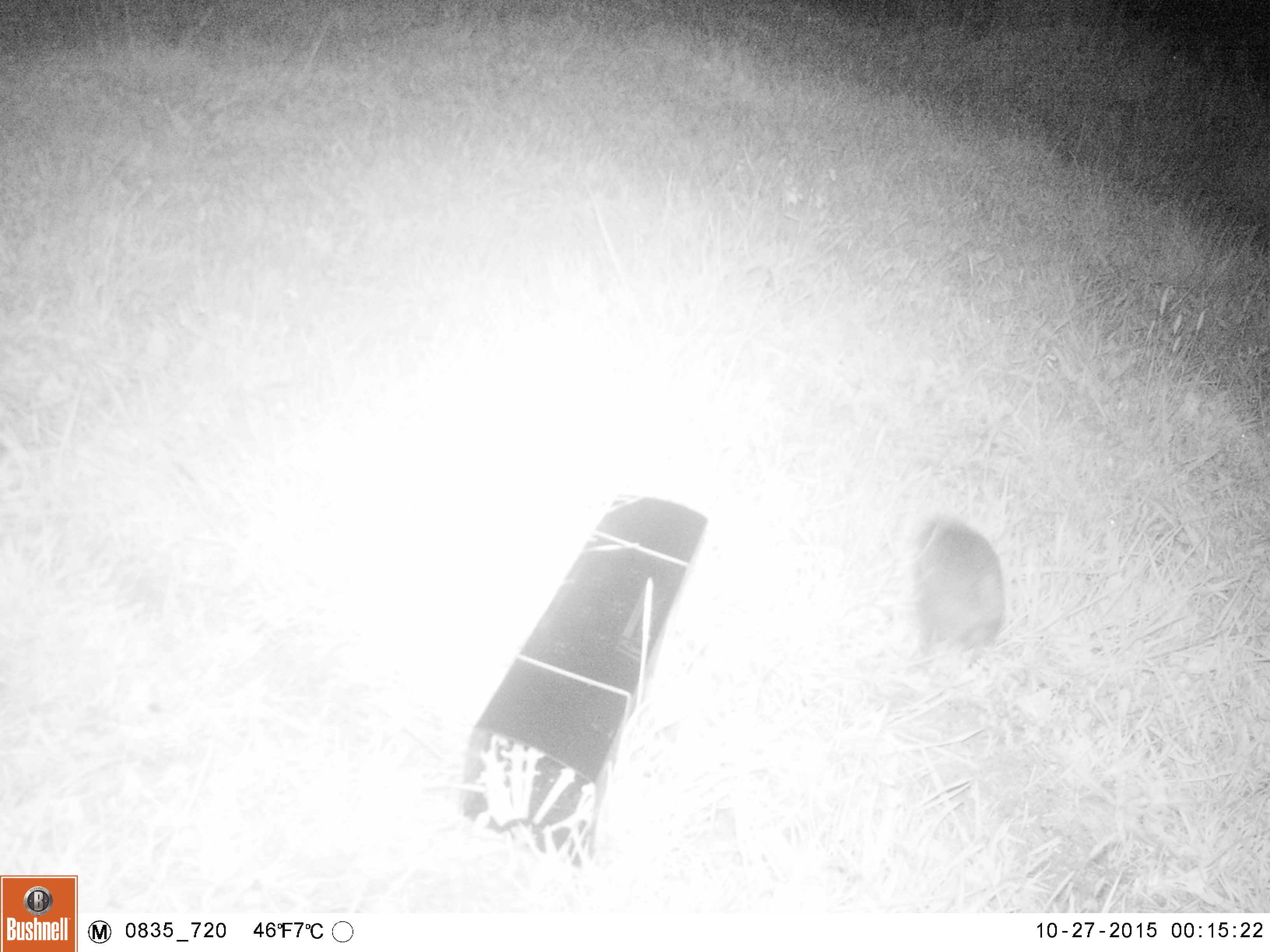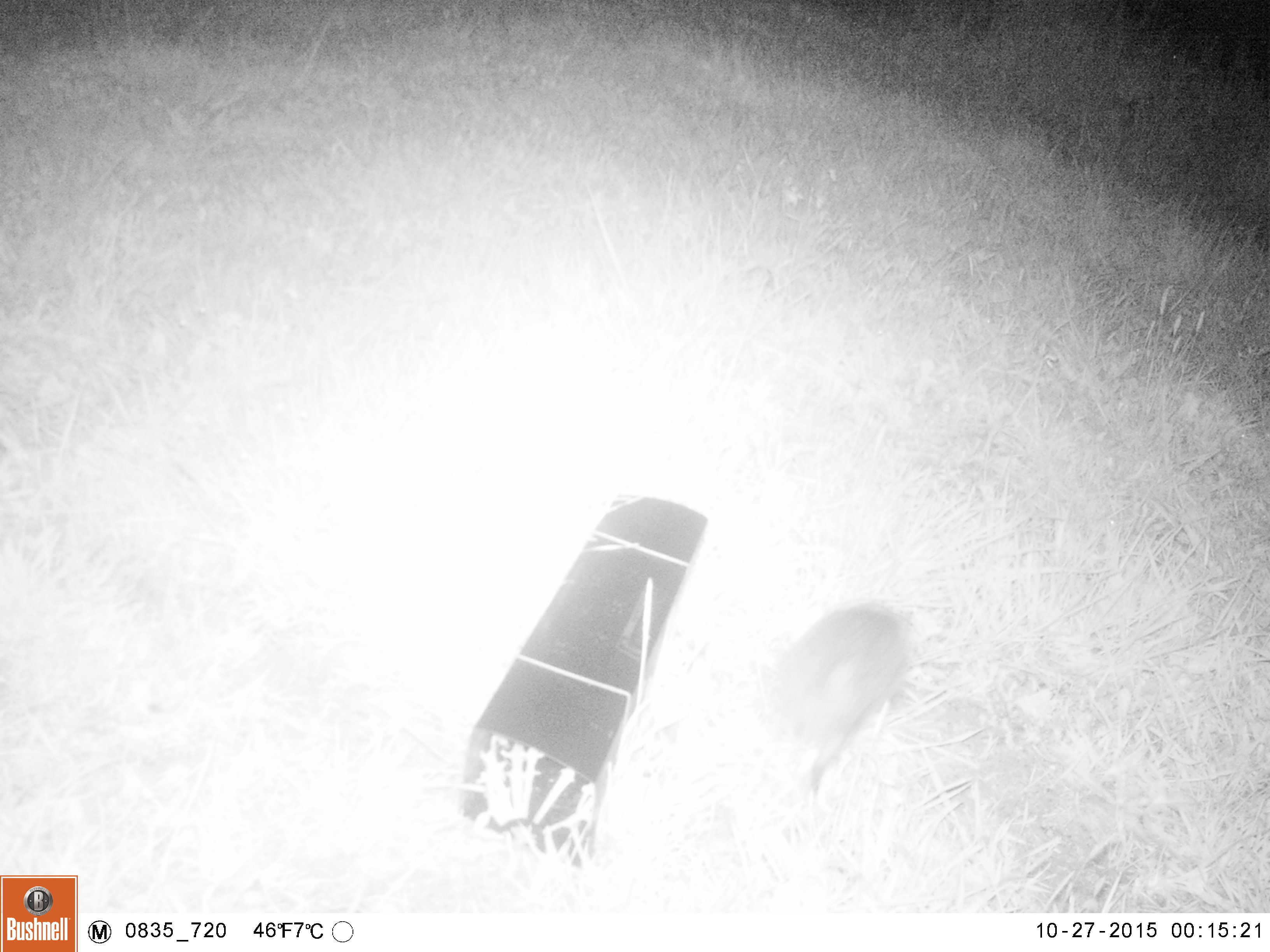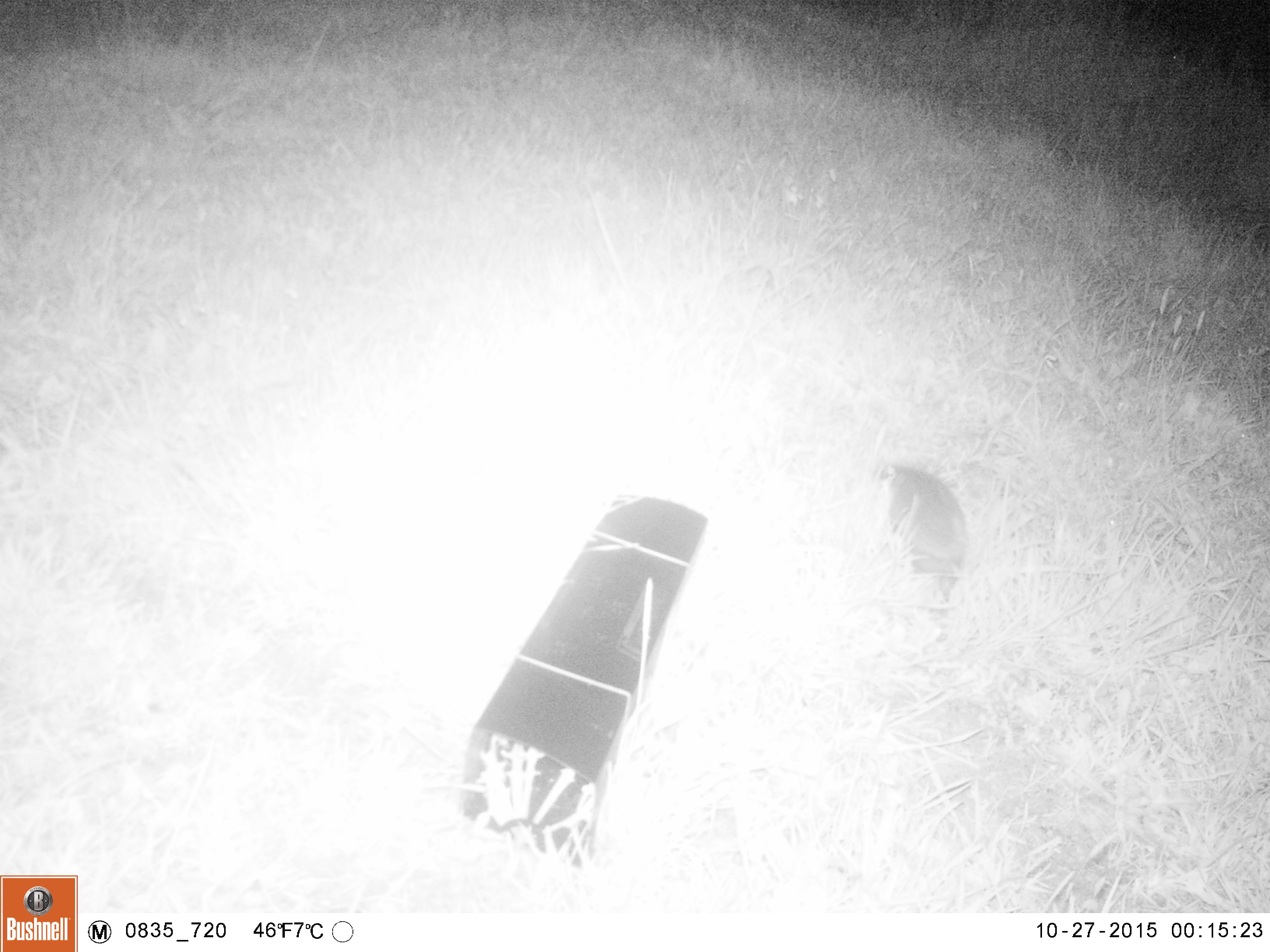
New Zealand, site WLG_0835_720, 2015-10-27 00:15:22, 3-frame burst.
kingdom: Animalia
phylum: Chordata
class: Mammalia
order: Eulipotyphla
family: Erinaceidae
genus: Erinaceus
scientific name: Erinaceus europaeus europaeus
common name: european hedgehog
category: hedgehog